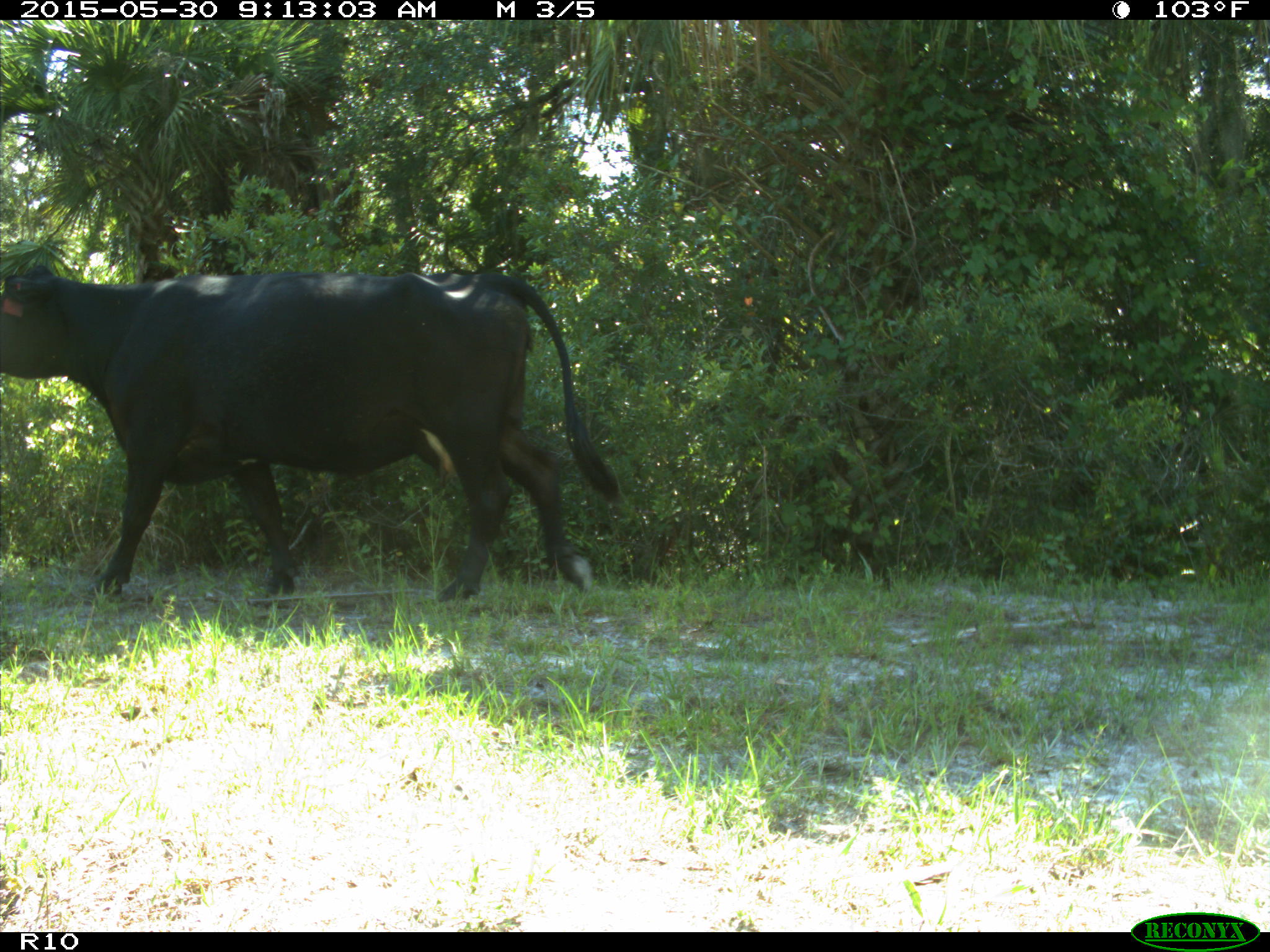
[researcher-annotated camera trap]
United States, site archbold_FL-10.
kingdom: Animalia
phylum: Chordata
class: Mammalia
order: Artiodactyla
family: Bovidae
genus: Bos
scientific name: Bos taurus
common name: domestic cow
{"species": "Bos taurus (domestic cow)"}